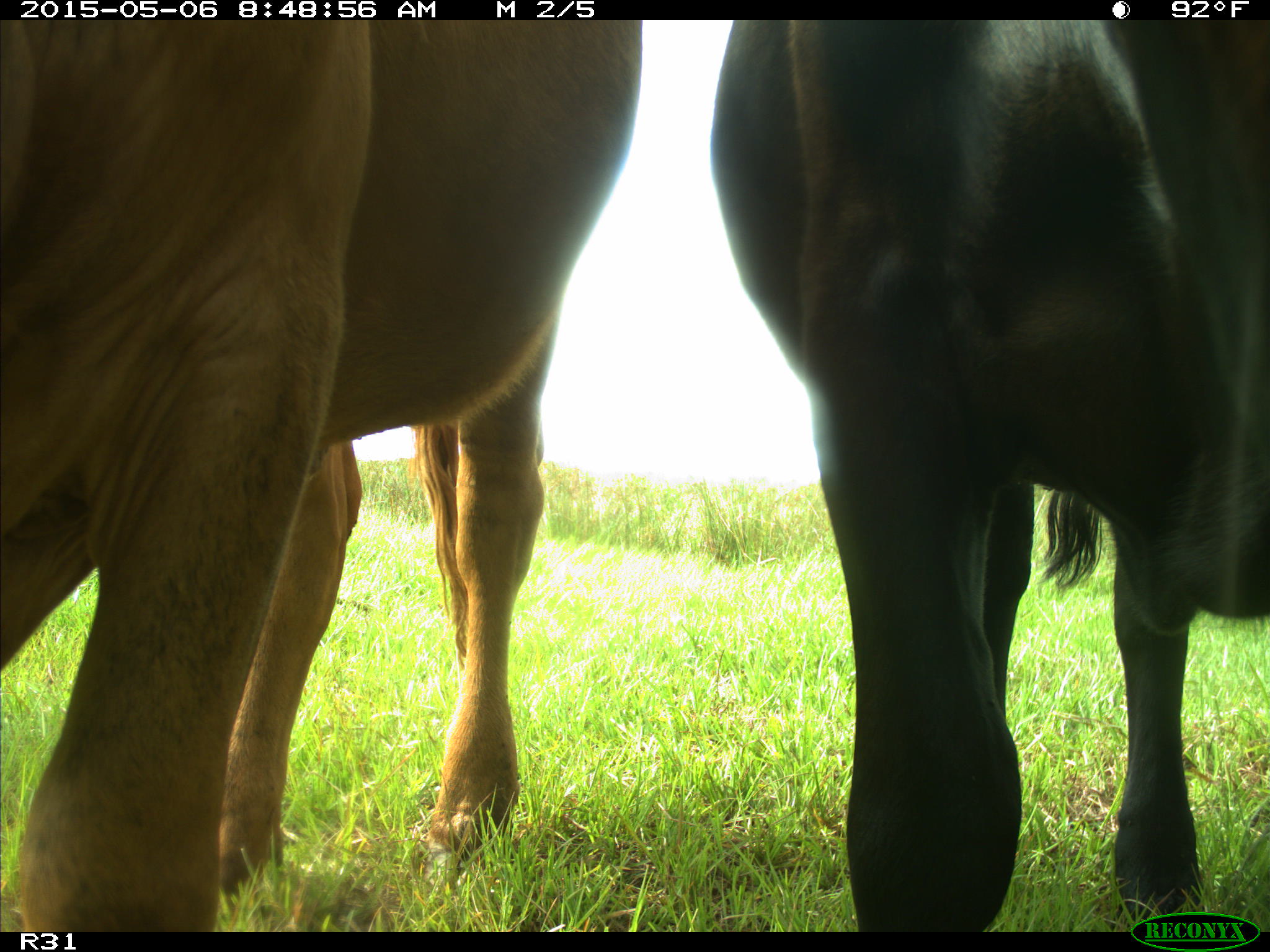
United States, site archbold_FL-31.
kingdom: Animalia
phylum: Chordata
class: Mammalia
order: Artiodactyla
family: Bovidae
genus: Bos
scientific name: Bos taurus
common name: domestic cow